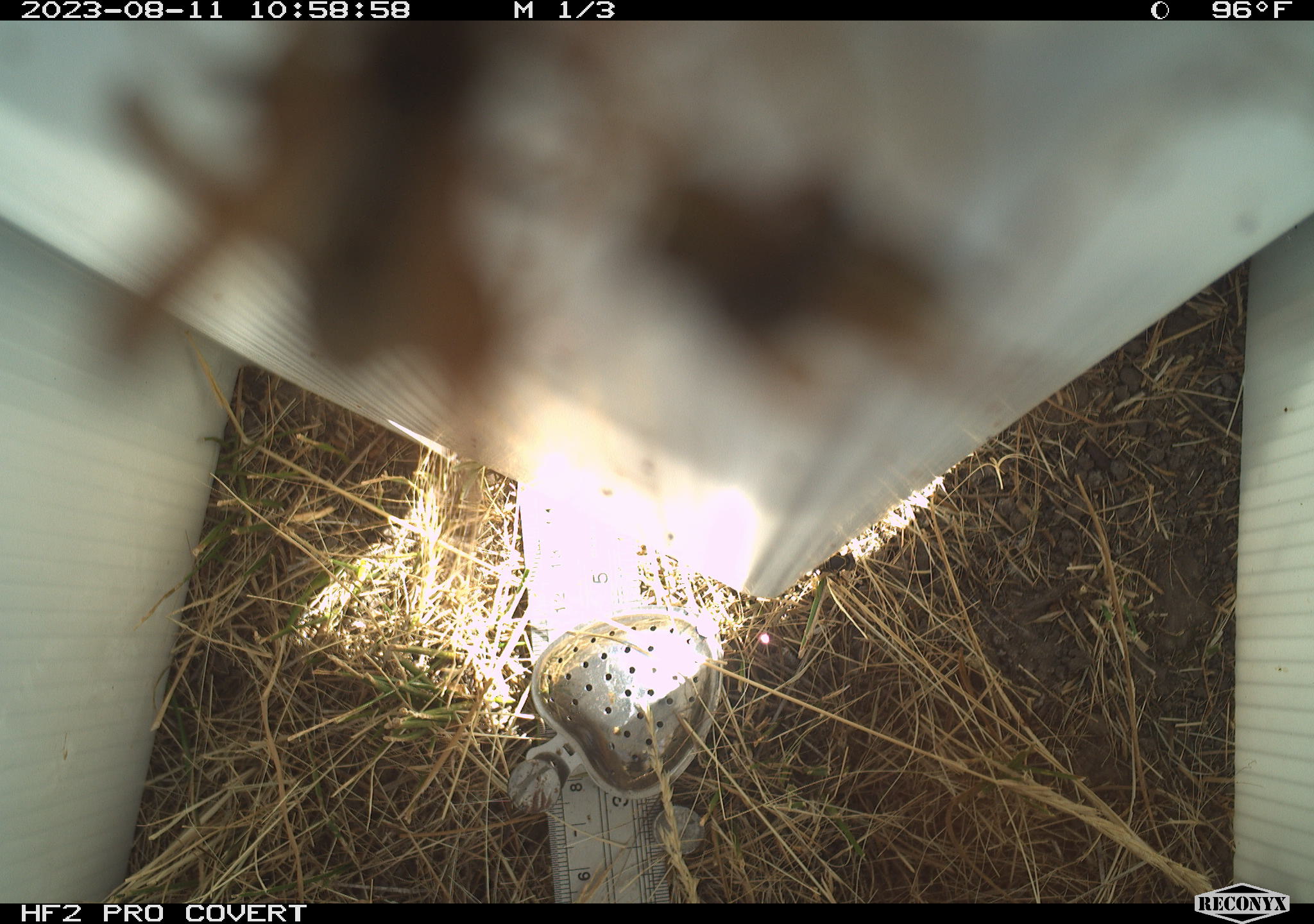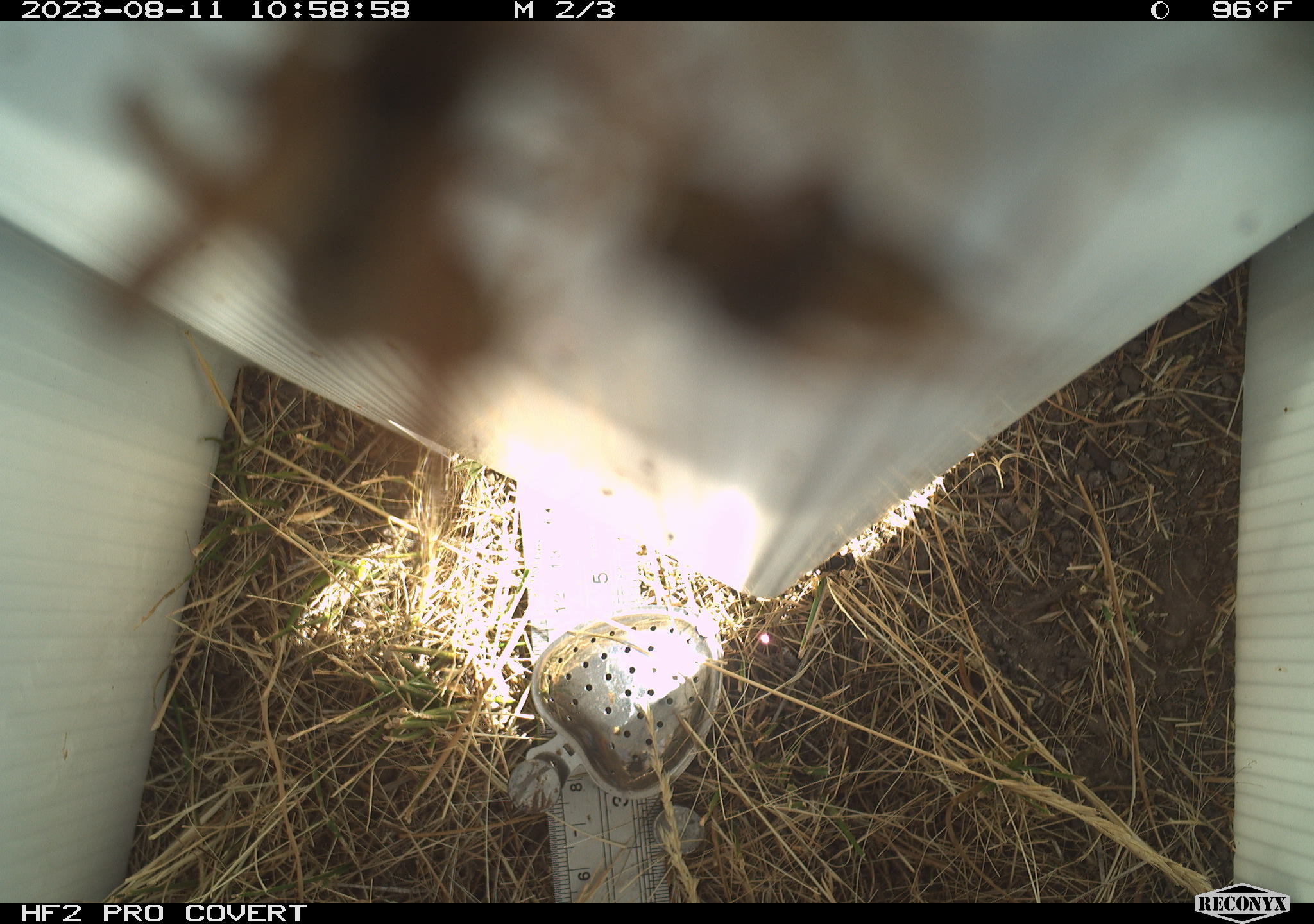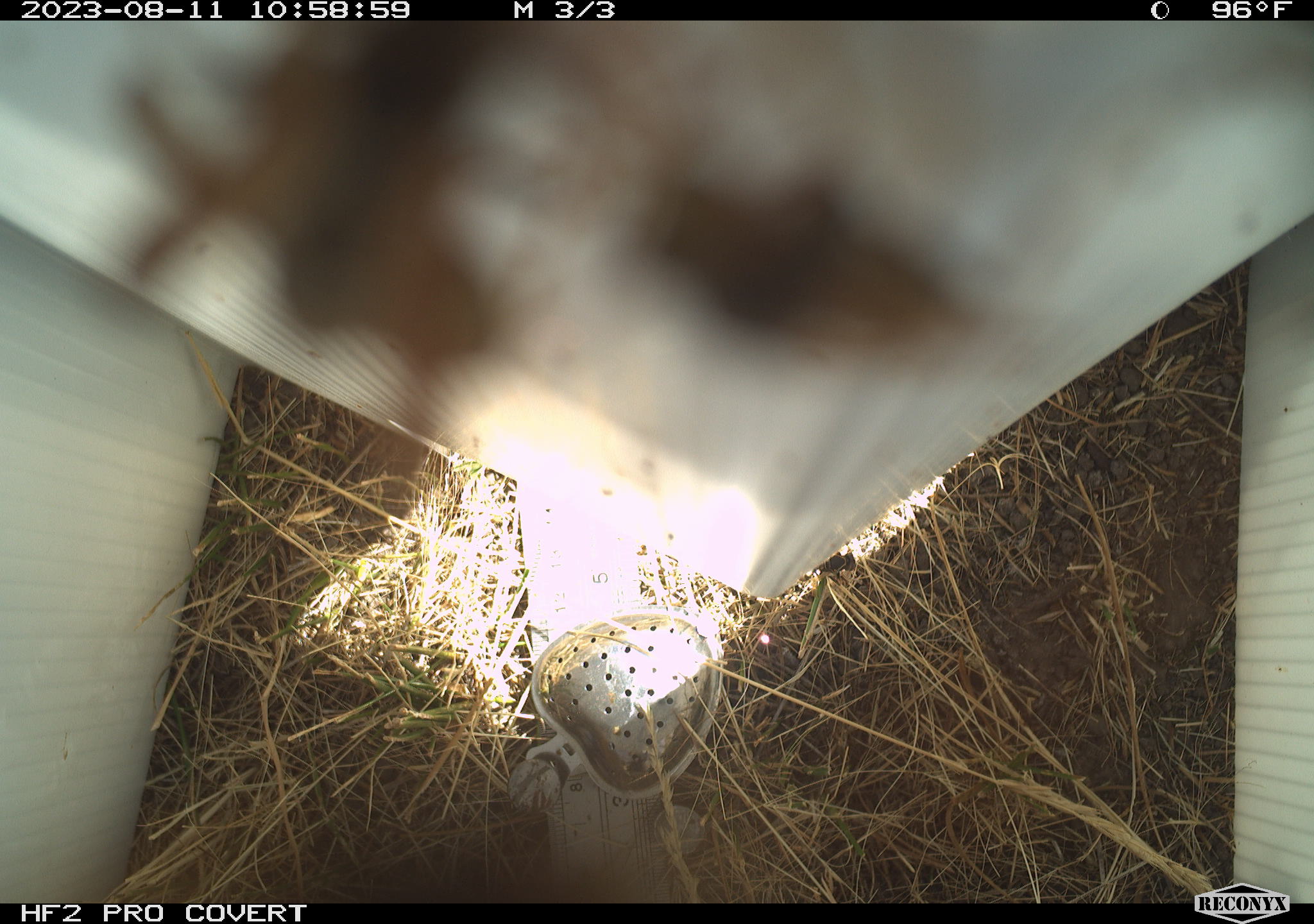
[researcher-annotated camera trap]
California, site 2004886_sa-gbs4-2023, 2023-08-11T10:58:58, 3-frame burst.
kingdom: Animalia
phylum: Arthropoda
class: Insecta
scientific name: Insecta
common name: insect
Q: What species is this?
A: Insect (Insecta).